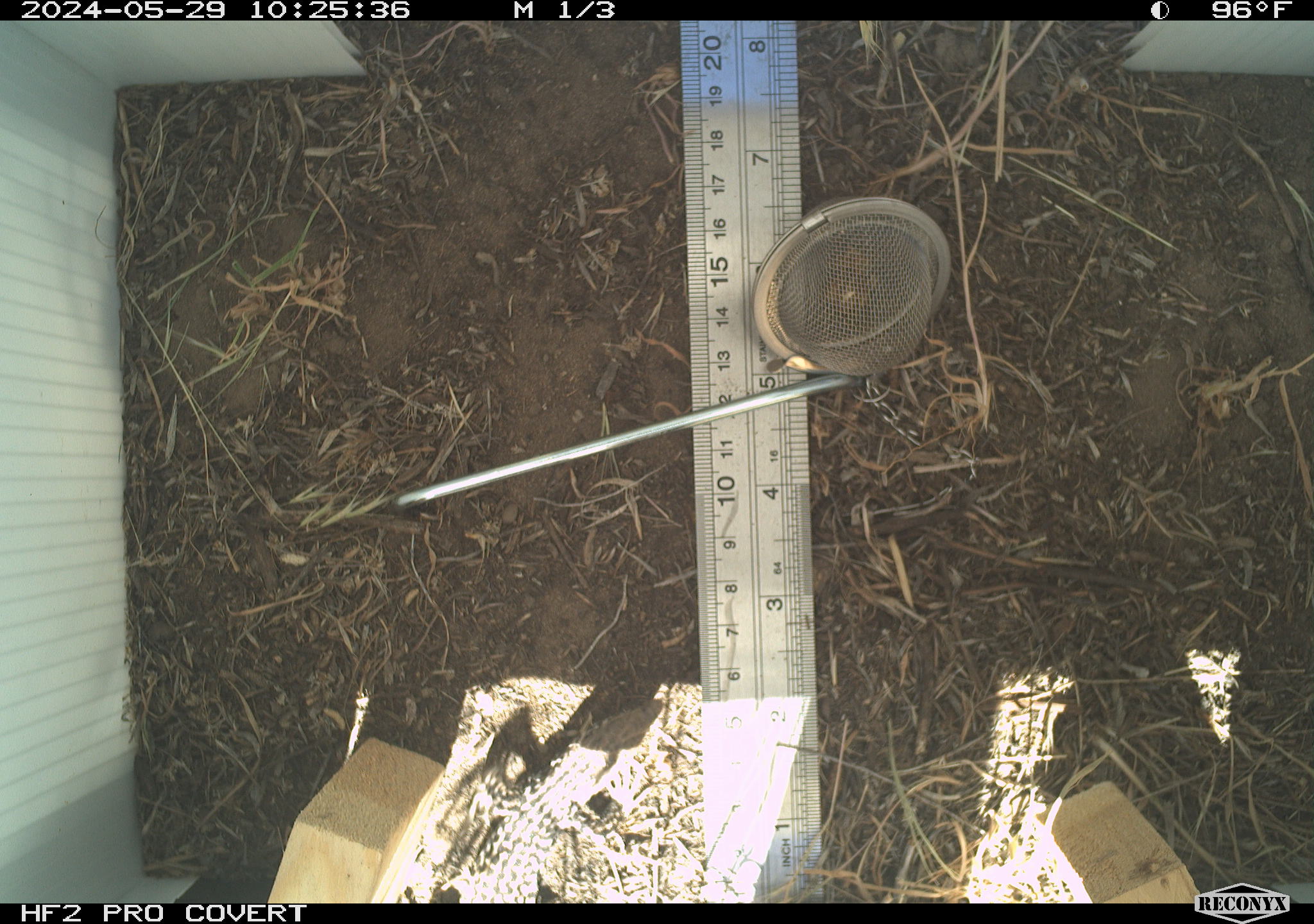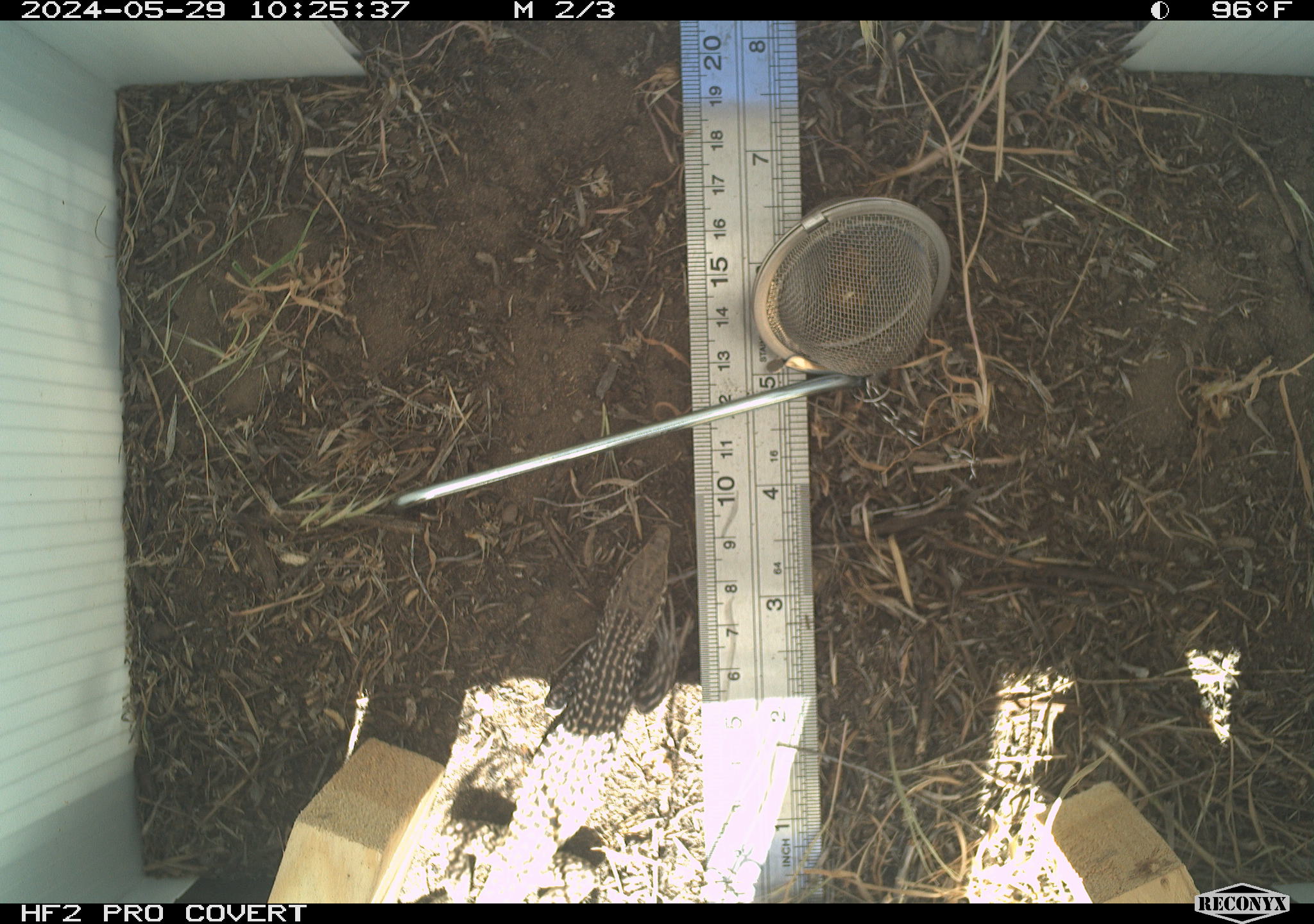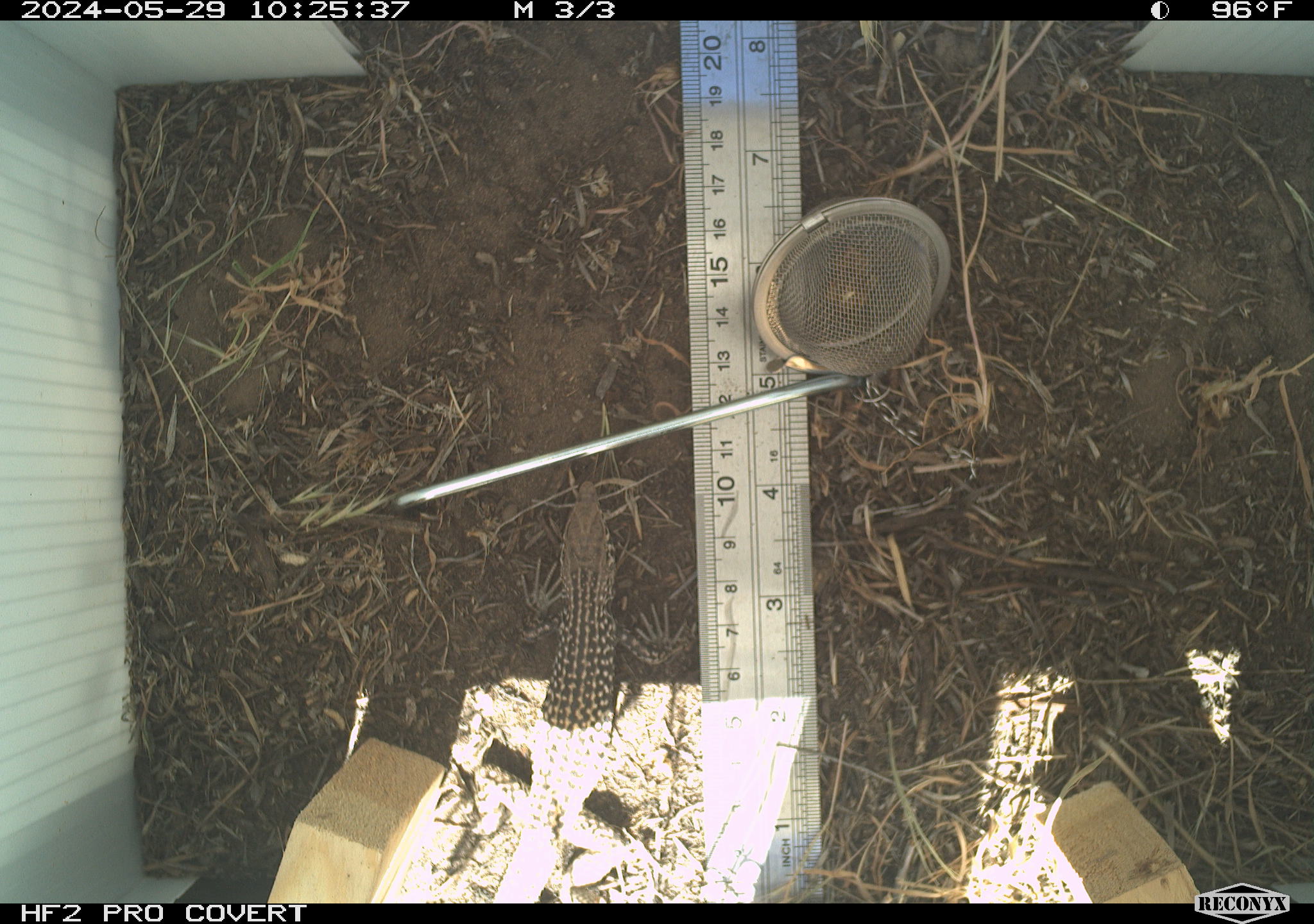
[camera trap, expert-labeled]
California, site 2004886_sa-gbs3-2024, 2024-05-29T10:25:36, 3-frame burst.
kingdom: Animalia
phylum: Chordata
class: Reptilia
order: Squamata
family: Teiidae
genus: Aspidoscelis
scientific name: Aspidoscelis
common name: whiptail lizards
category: aspidoscelis species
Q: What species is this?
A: Aspidoscelis species (whiptail lizards) (Aspidoscelis).